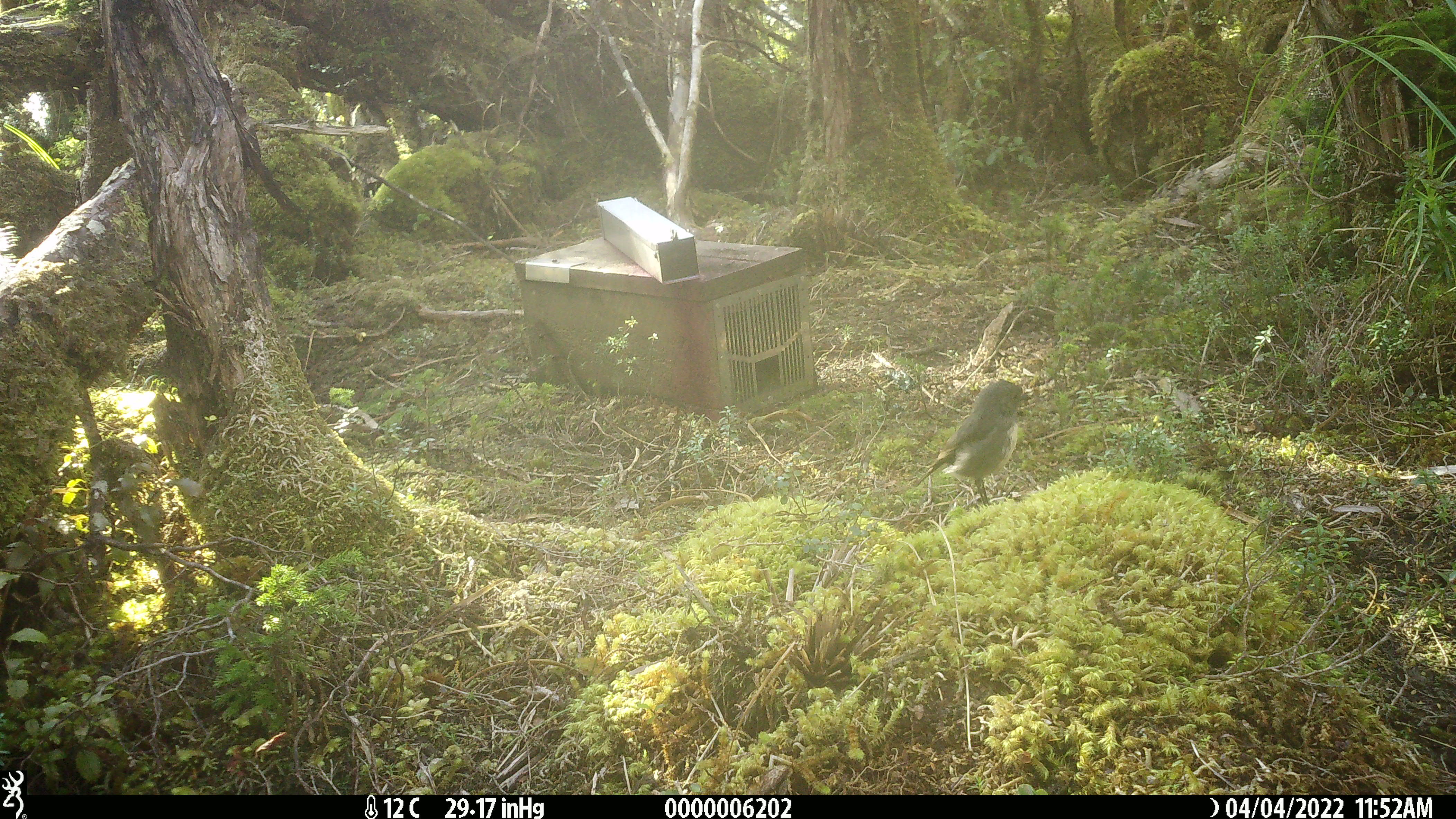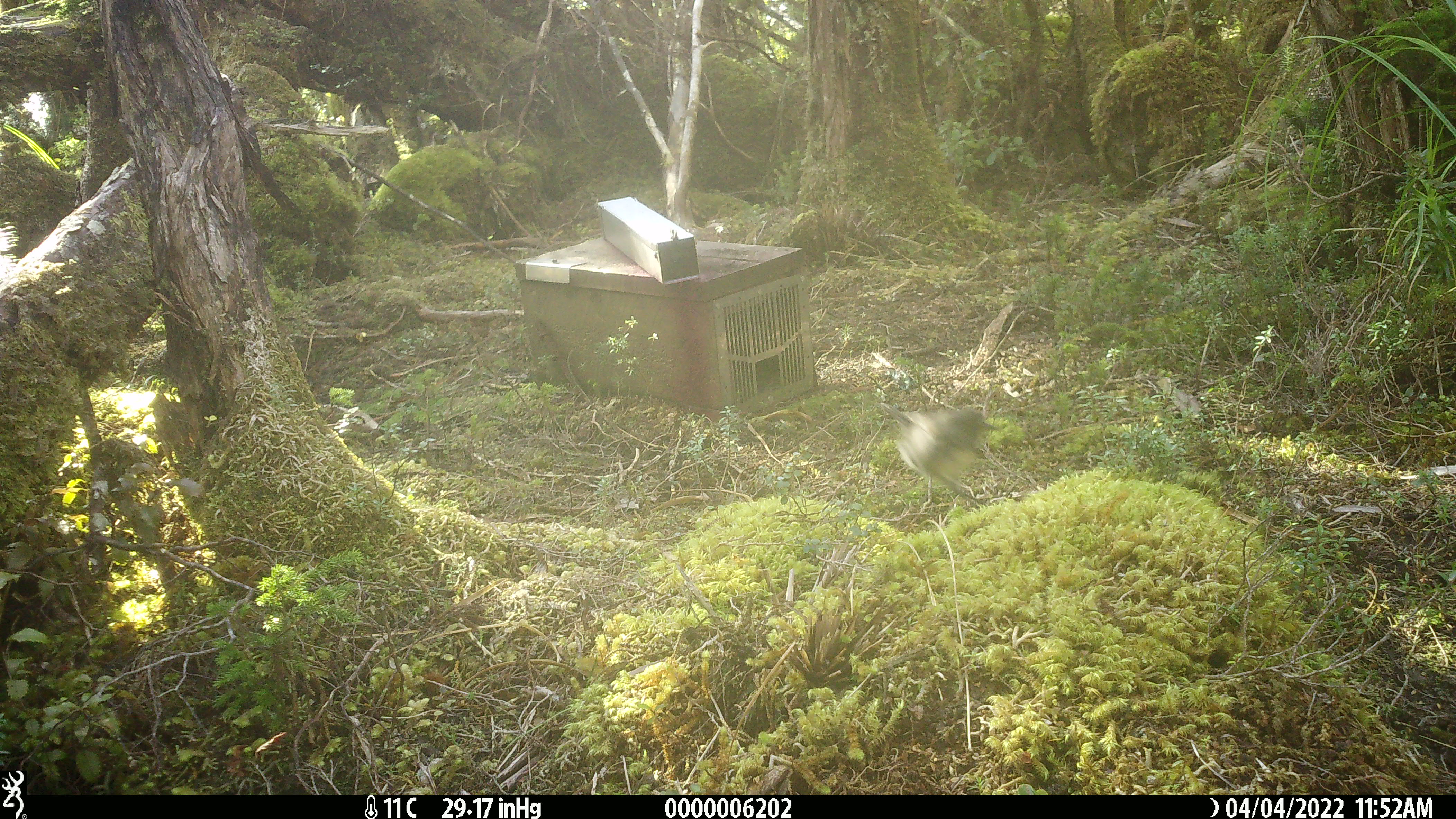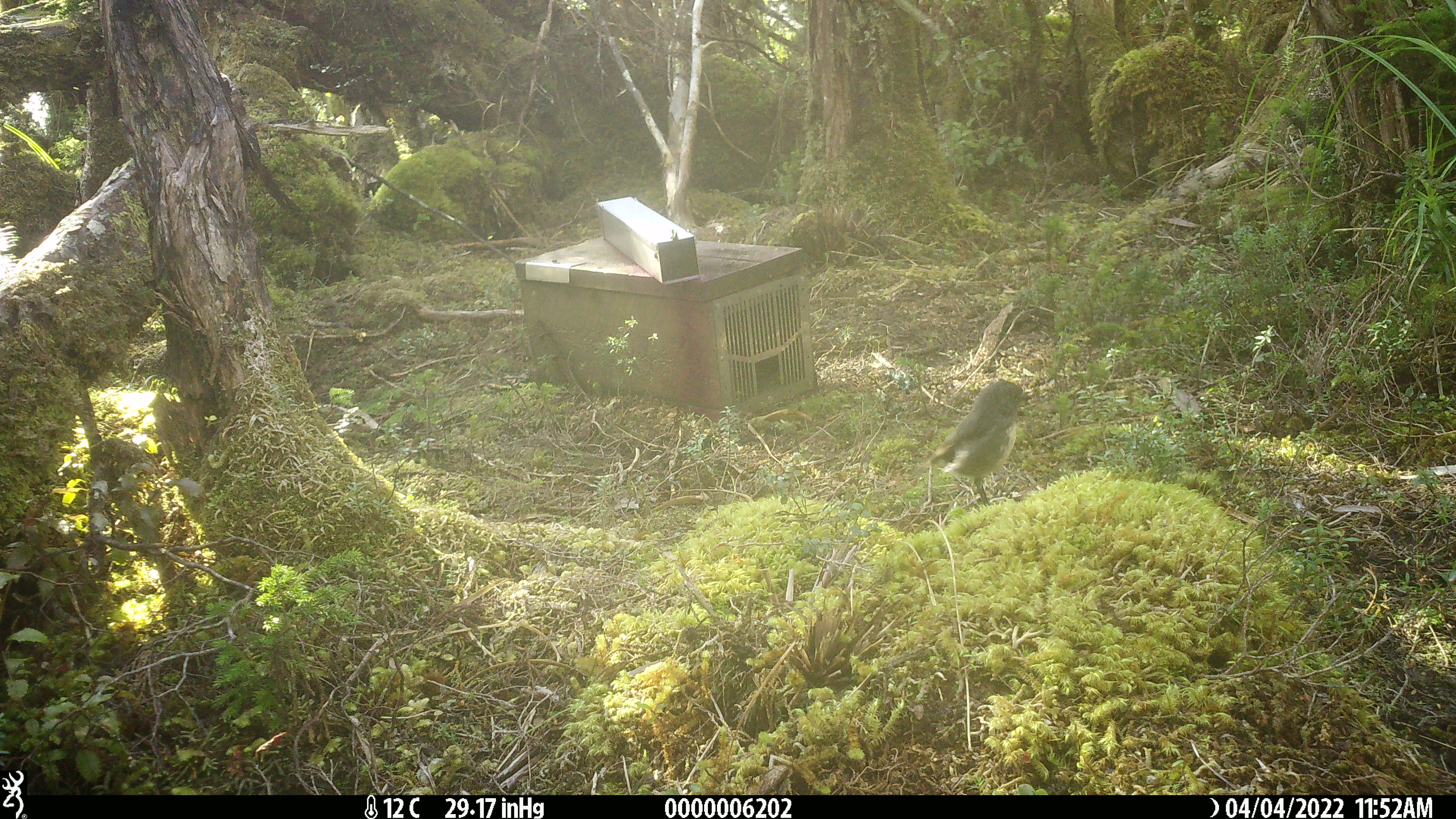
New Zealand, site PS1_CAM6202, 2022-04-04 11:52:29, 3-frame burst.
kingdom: Animalia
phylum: Chordata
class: Aves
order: Passeriformes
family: Petroicidae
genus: Petroica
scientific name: Petroica australis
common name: new zealand robin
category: robin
Robin (new zealand robin) (Petroica australis).